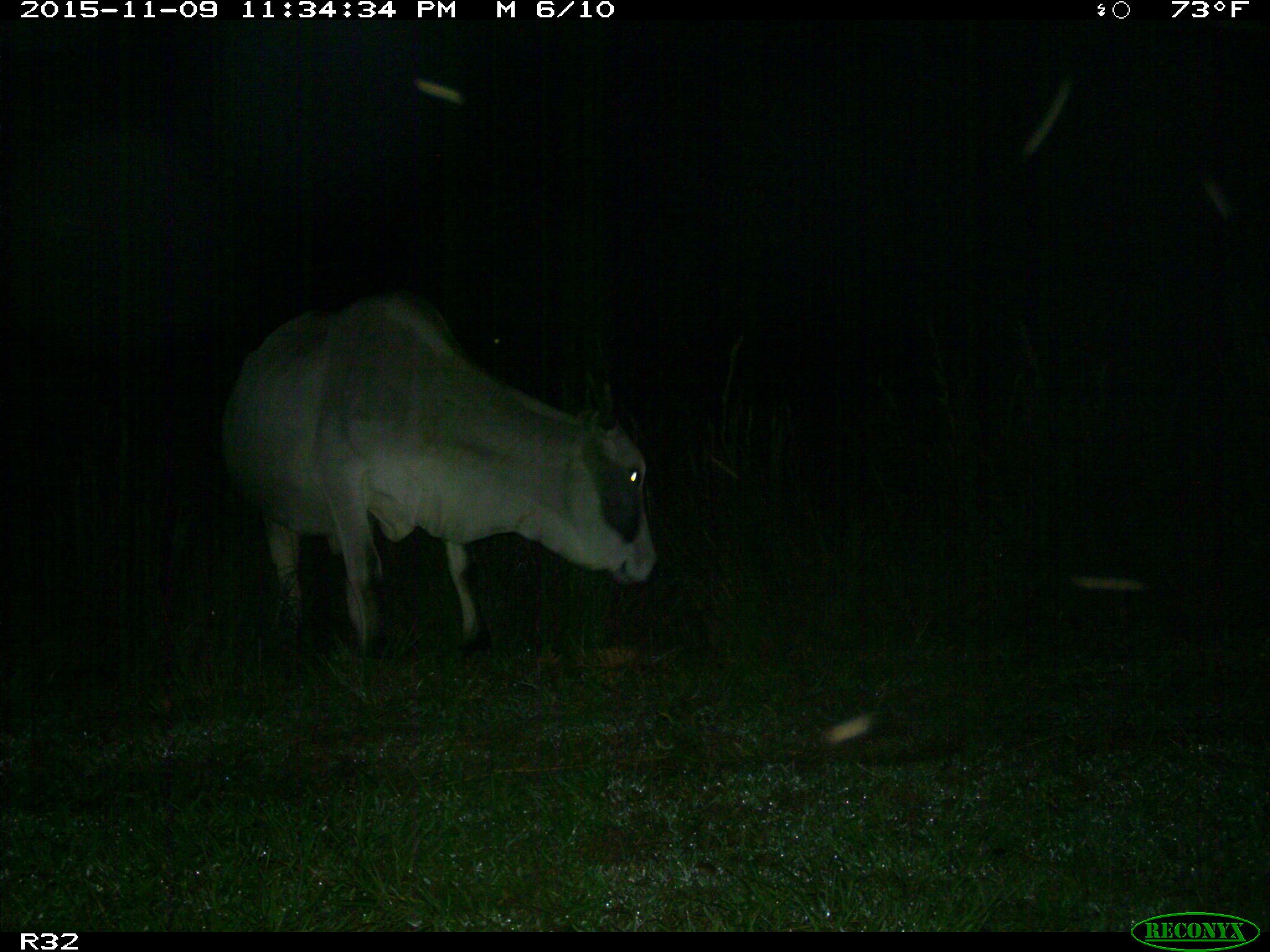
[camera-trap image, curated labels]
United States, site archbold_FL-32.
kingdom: Animalia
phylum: Chordata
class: Mammalia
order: Artiodactyla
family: Bovidae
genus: Bos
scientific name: Bos taurus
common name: domestic cow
Bos taurus (domestic cow).